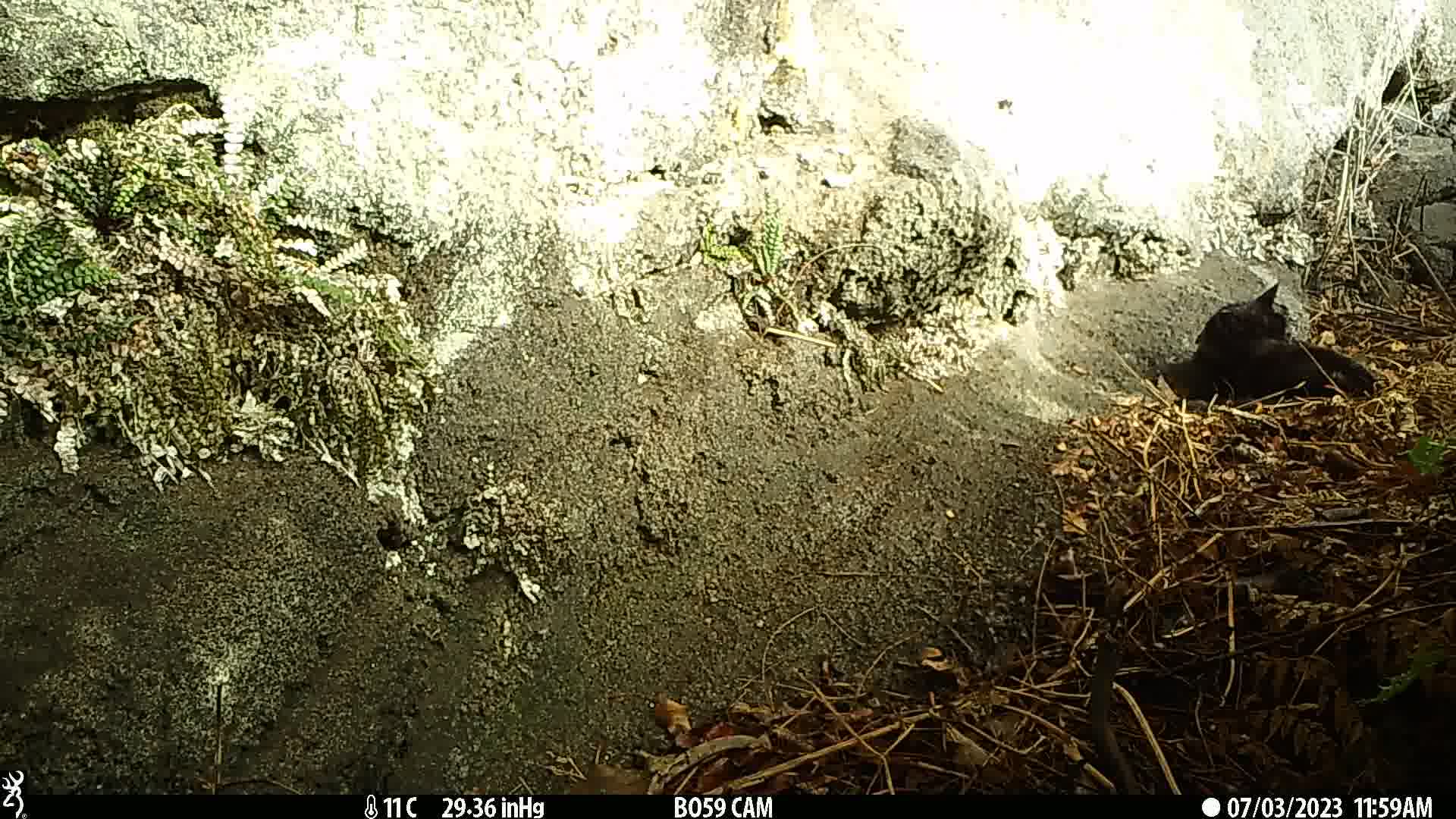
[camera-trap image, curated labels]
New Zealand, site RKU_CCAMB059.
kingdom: Animalia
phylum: Chordata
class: Mammalia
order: Carnivora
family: Felidae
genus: Felis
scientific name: Felis catus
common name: domestic cat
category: cat